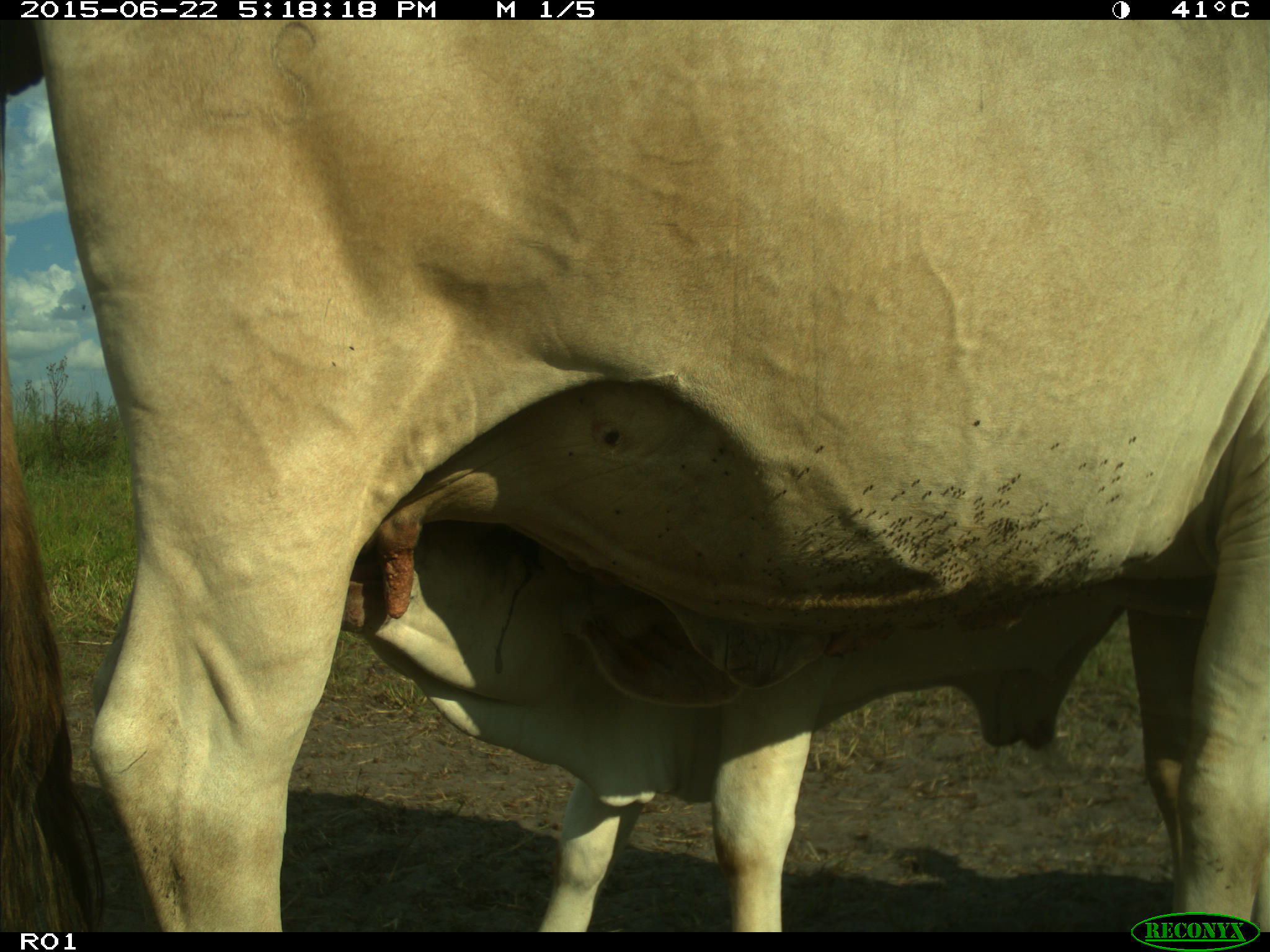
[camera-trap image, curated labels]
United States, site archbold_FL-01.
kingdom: Animalia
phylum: Chordata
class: Mammalia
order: Artiodactyla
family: Bovidae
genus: Bos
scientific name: Bos taurus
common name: domestic cow